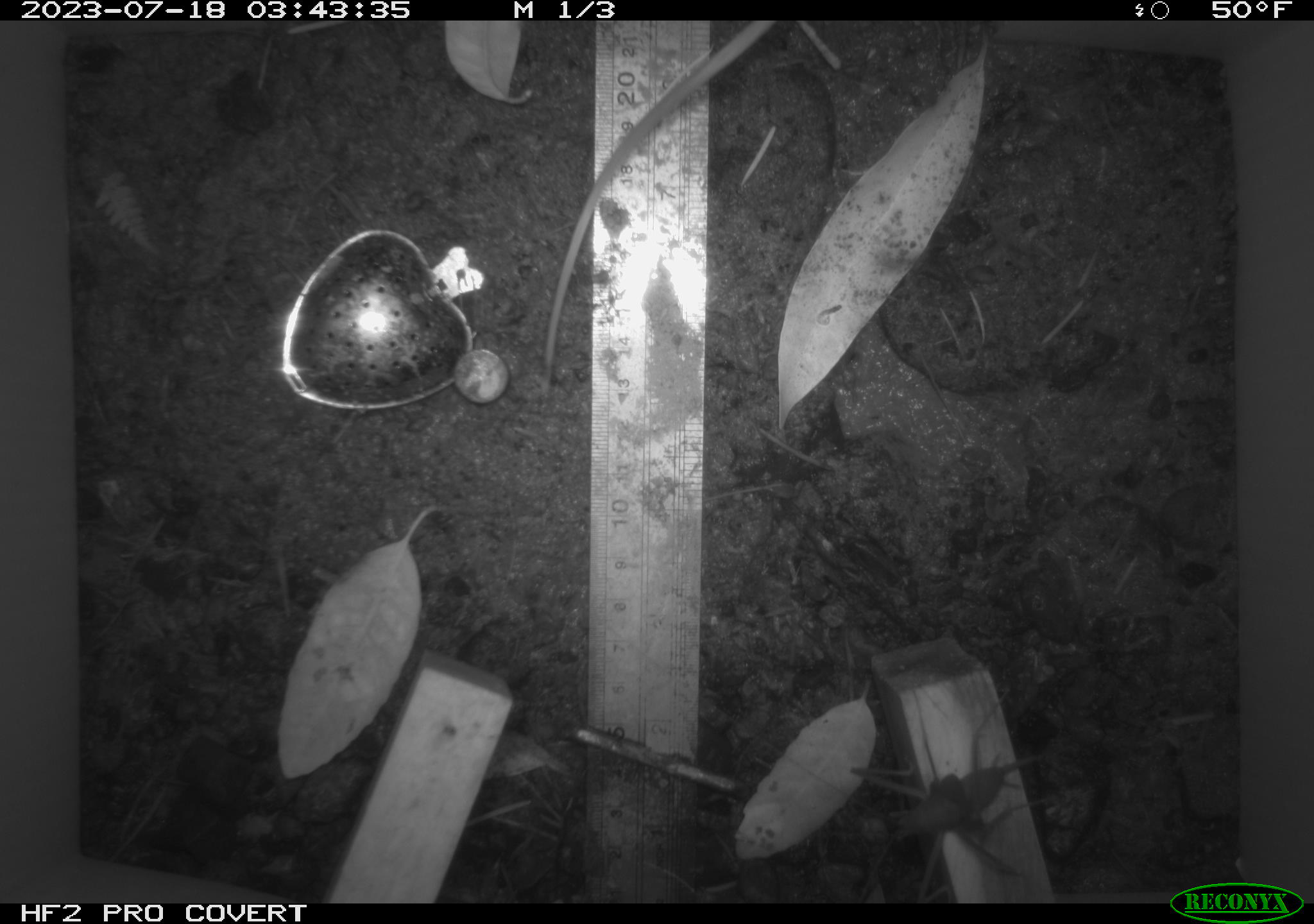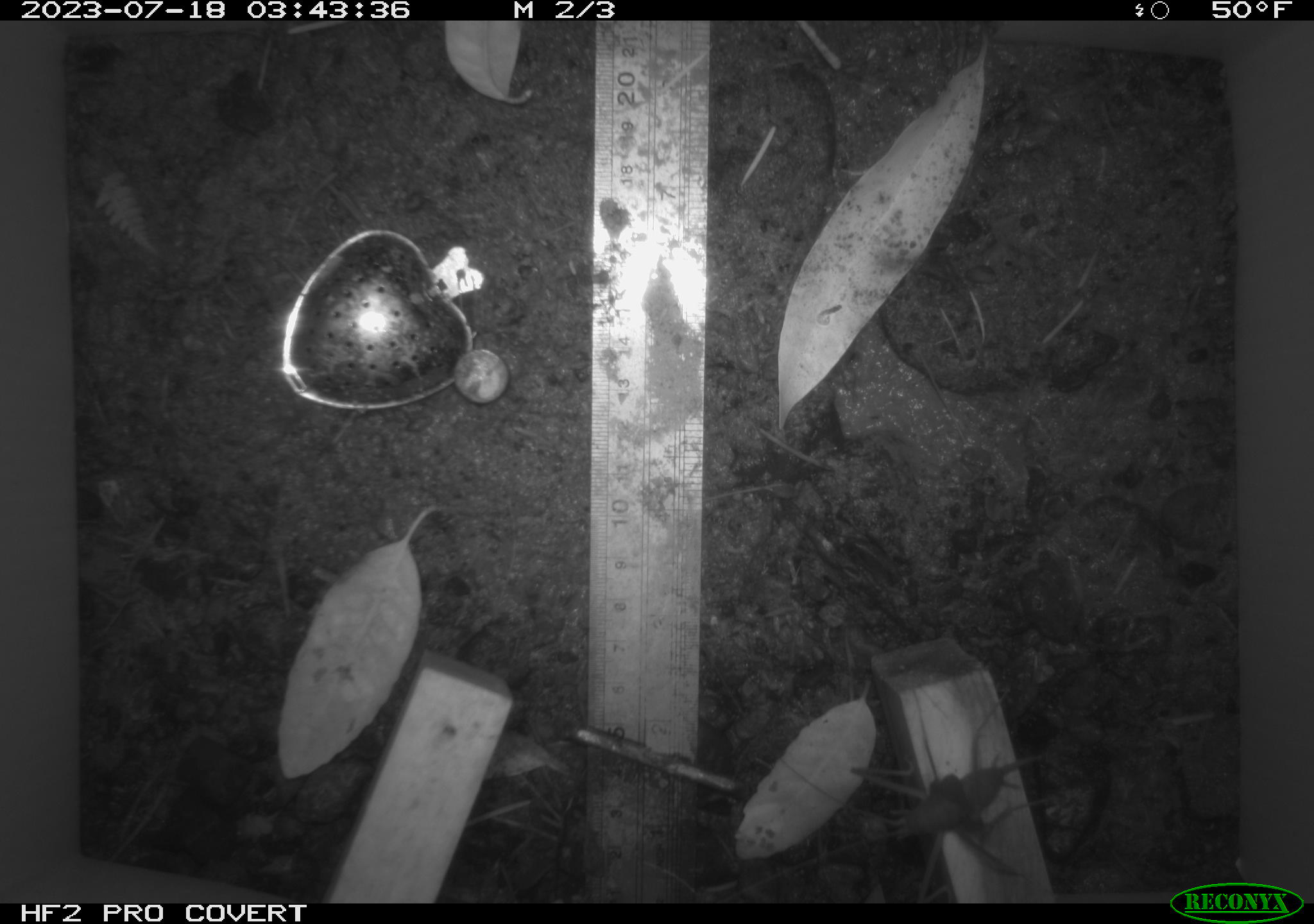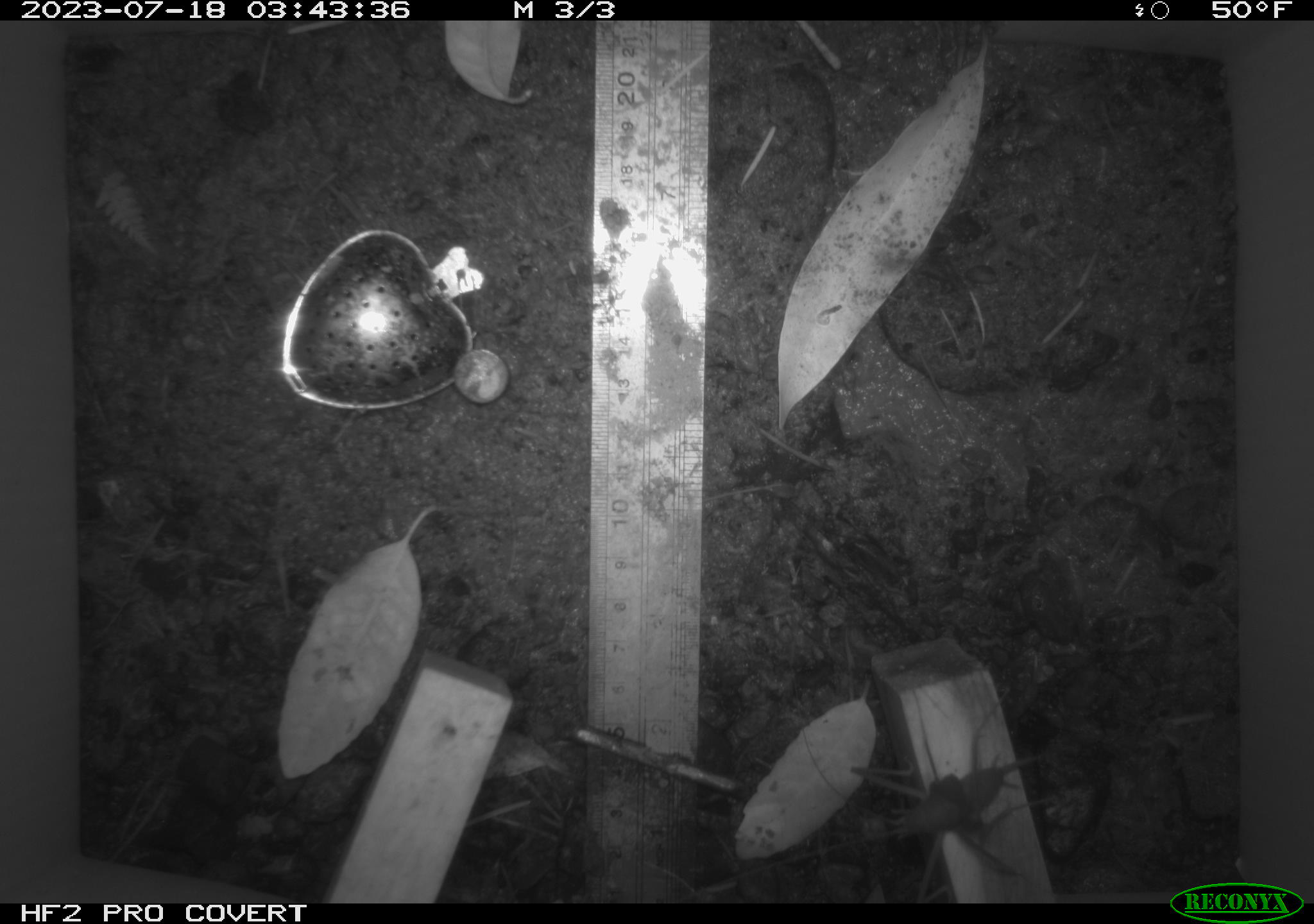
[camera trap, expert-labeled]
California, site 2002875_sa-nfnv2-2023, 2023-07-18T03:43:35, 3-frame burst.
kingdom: Animalia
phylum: Arthropoda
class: Insecta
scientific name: Insecta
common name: insect